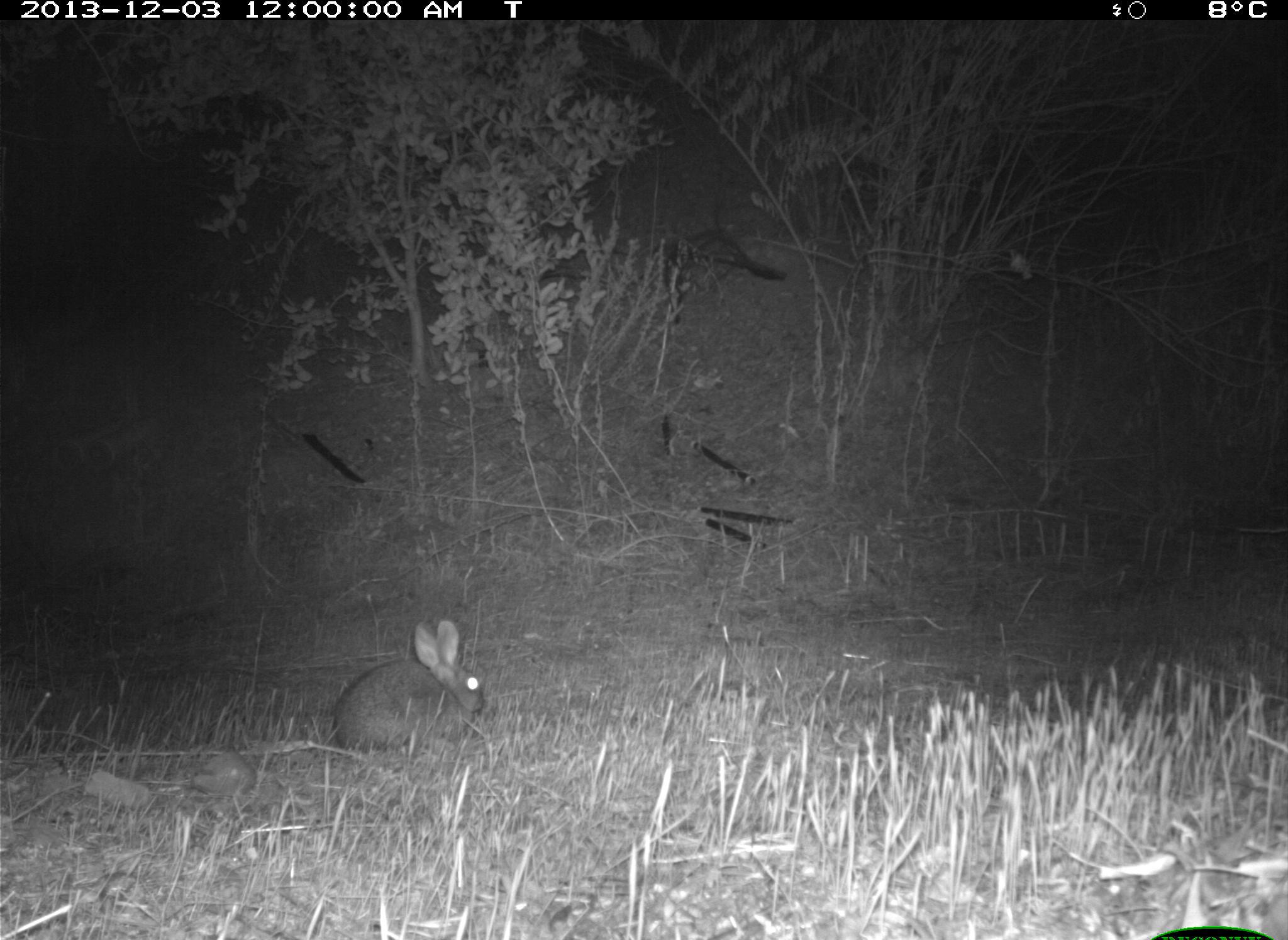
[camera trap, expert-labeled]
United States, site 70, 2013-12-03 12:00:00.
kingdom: Animalia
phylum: Chordata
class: Mammalia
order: Lagomorpha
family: Leporidae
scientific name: Leporidae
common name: rabbits and hares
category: rabbit